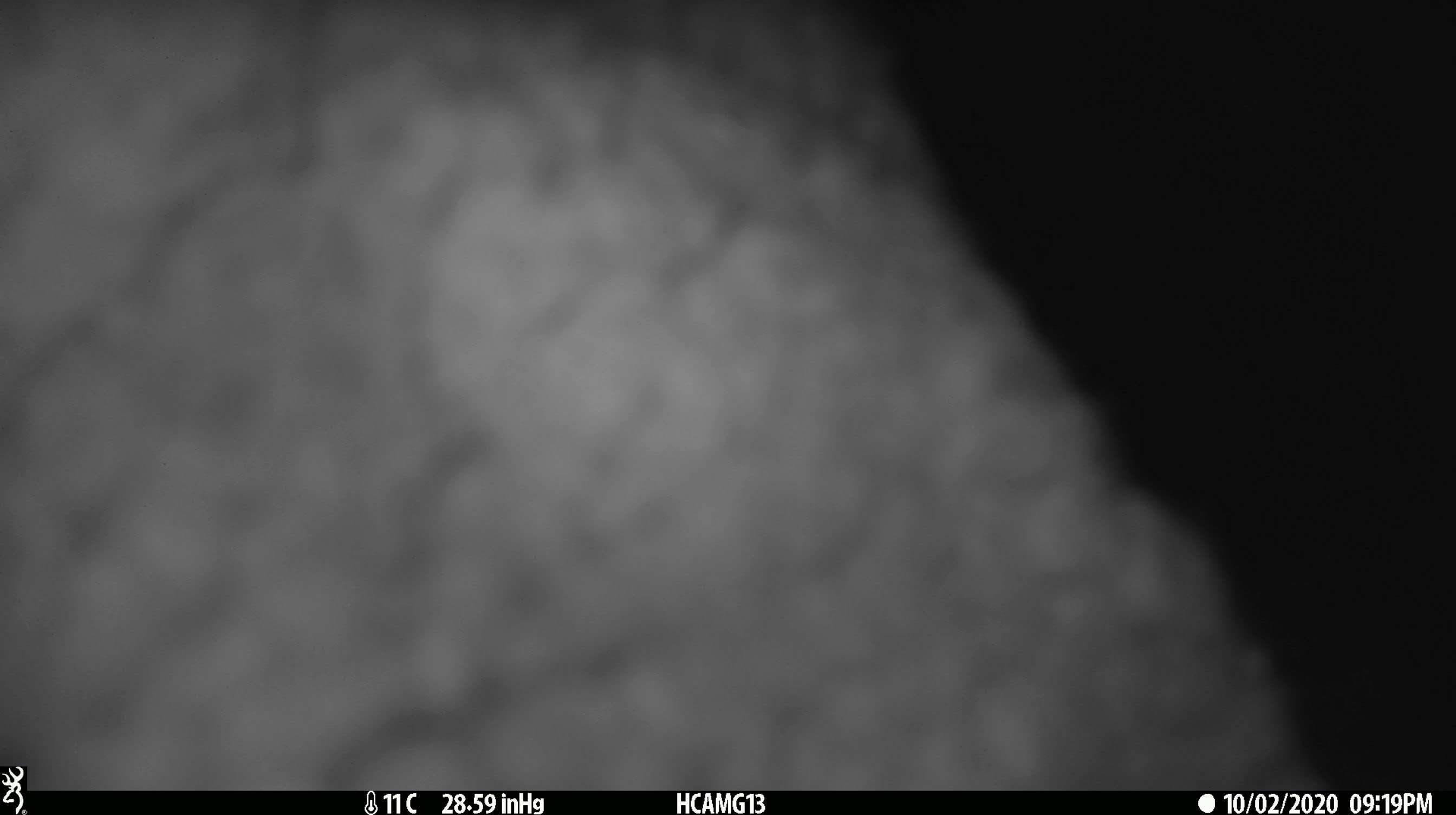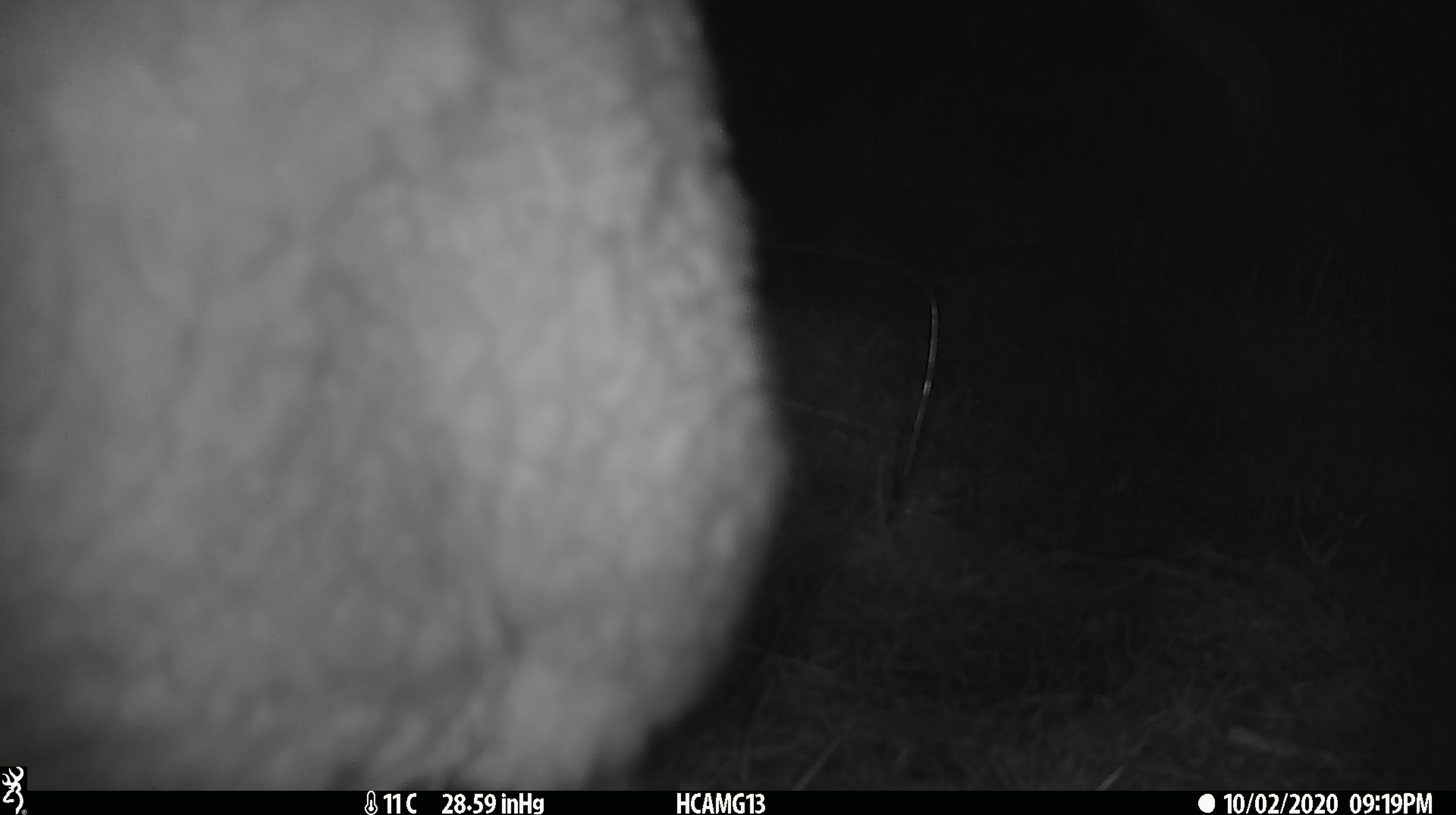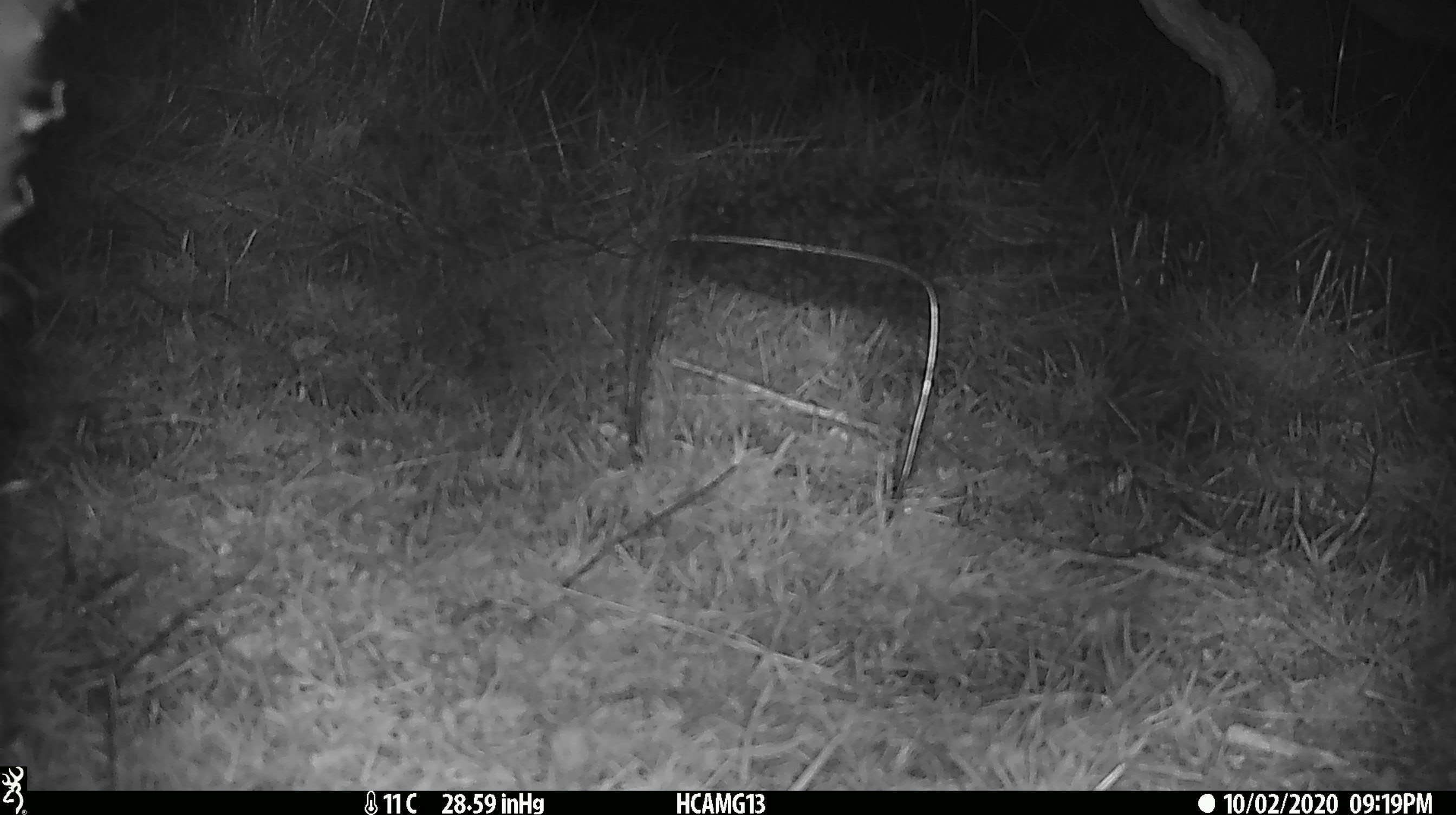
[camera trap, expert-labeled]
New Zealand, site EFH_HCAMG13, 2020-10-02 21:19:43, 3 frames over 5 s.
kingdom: Animalia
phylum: Chordata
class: Mammalia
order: Artiodactyla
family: Bovidae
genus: Ovis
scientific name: Ovis aries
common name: domestic sheep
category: sheep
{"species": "sheep (domestic sheep) (Ovis aries)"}